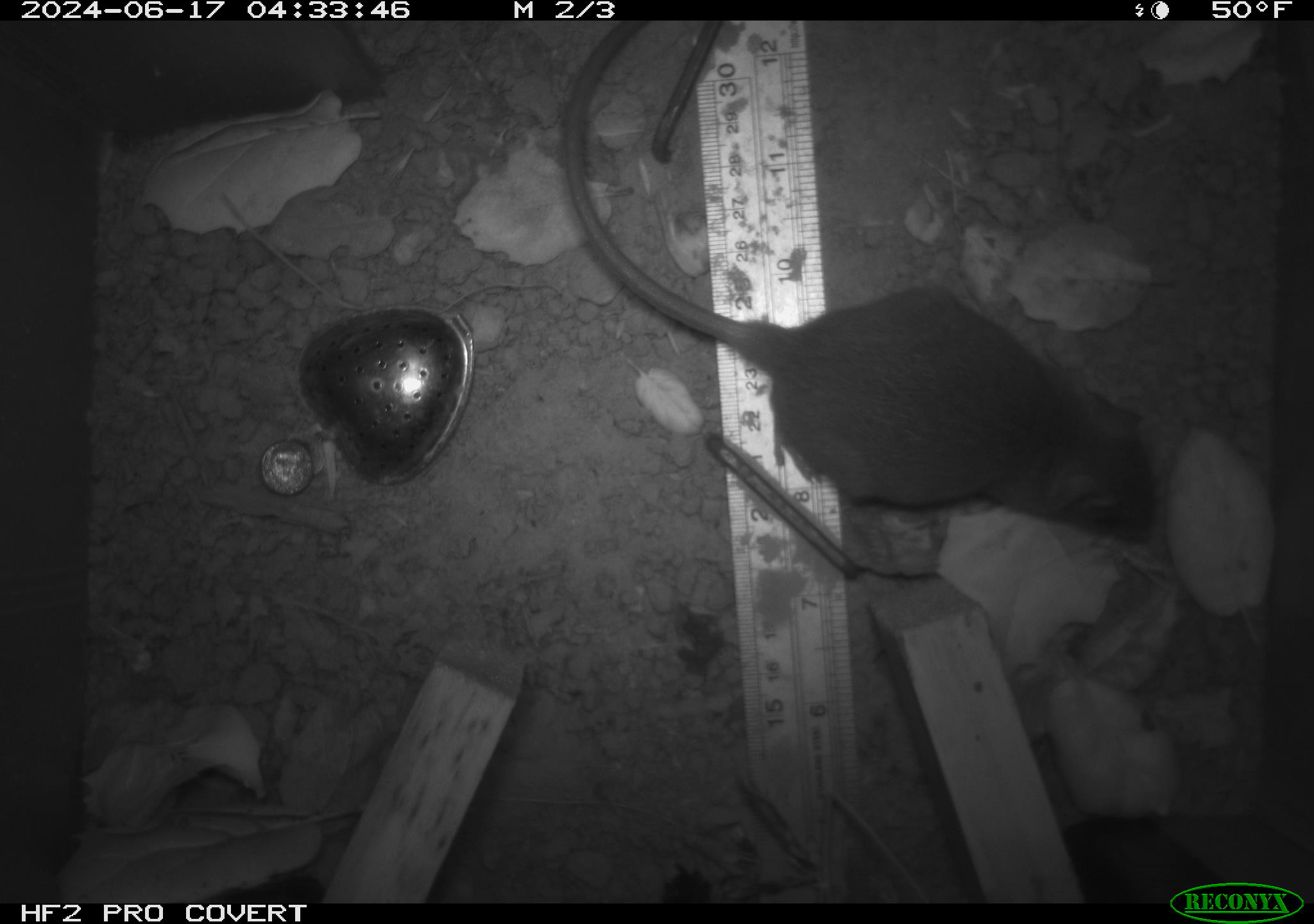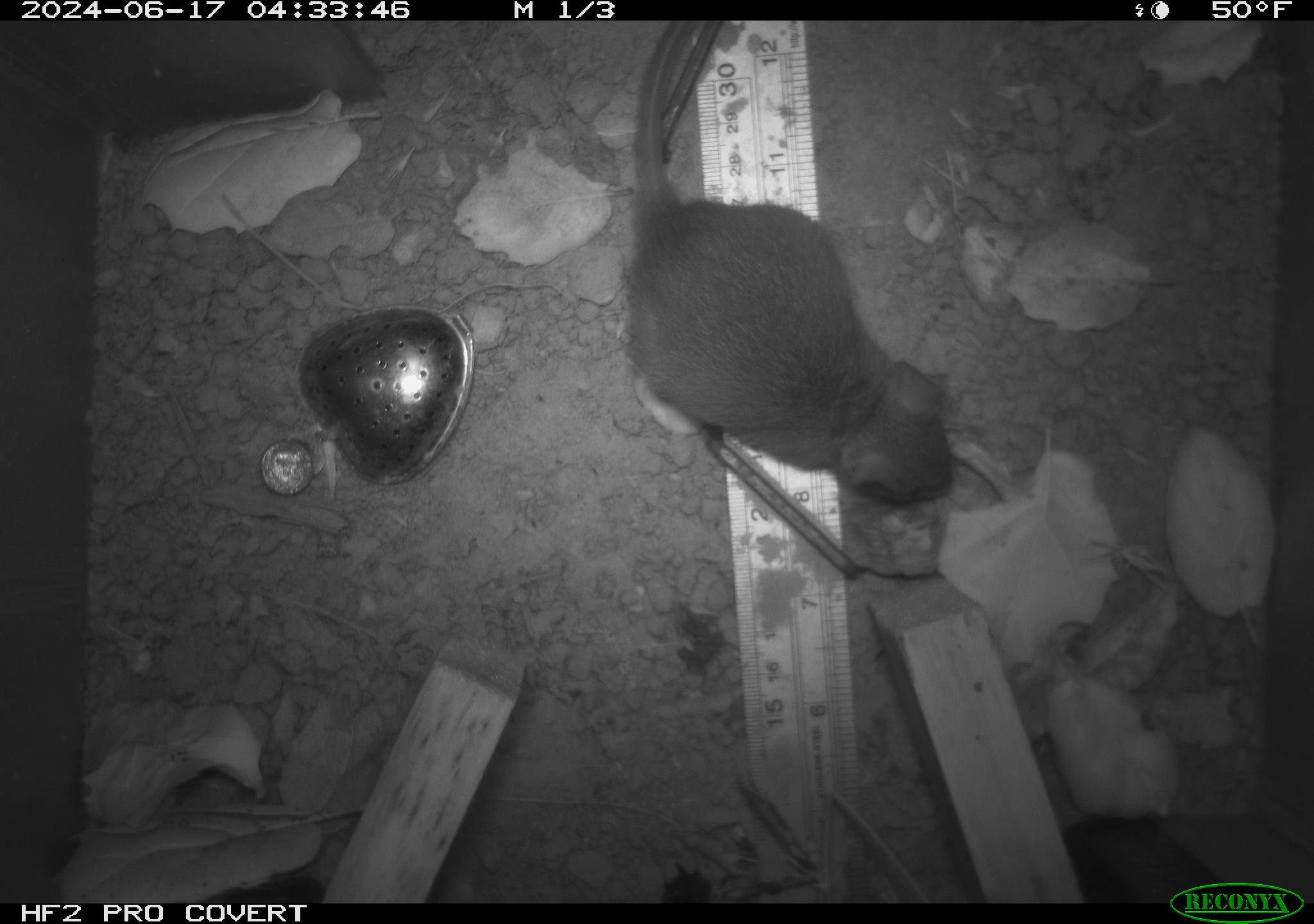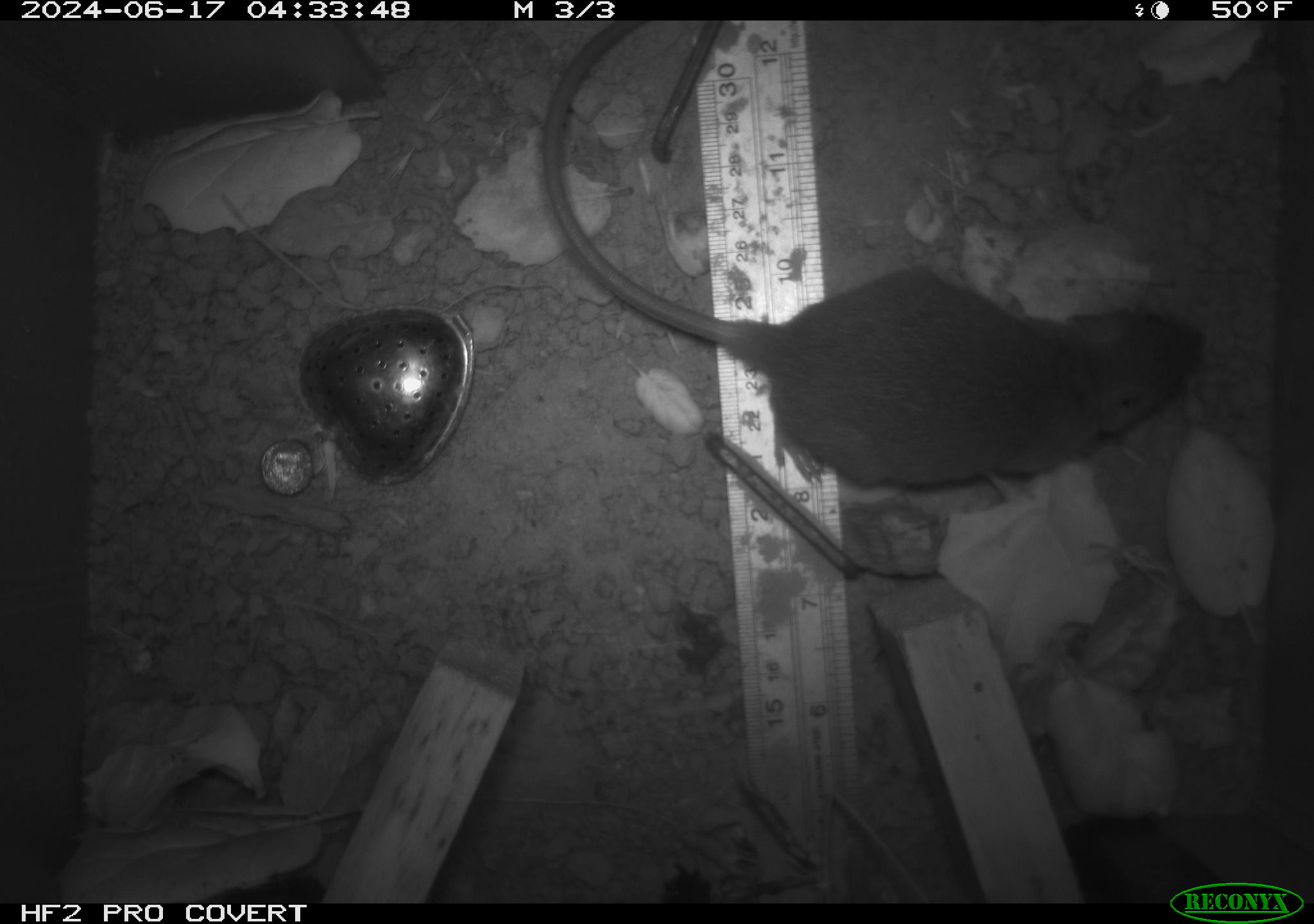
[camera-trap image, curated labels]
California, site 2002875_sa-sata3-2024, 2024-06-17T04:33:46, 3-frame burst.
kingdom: Animalia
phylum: Chordata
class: Mammalia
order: Rodentia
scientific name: Rodentia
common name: rodent